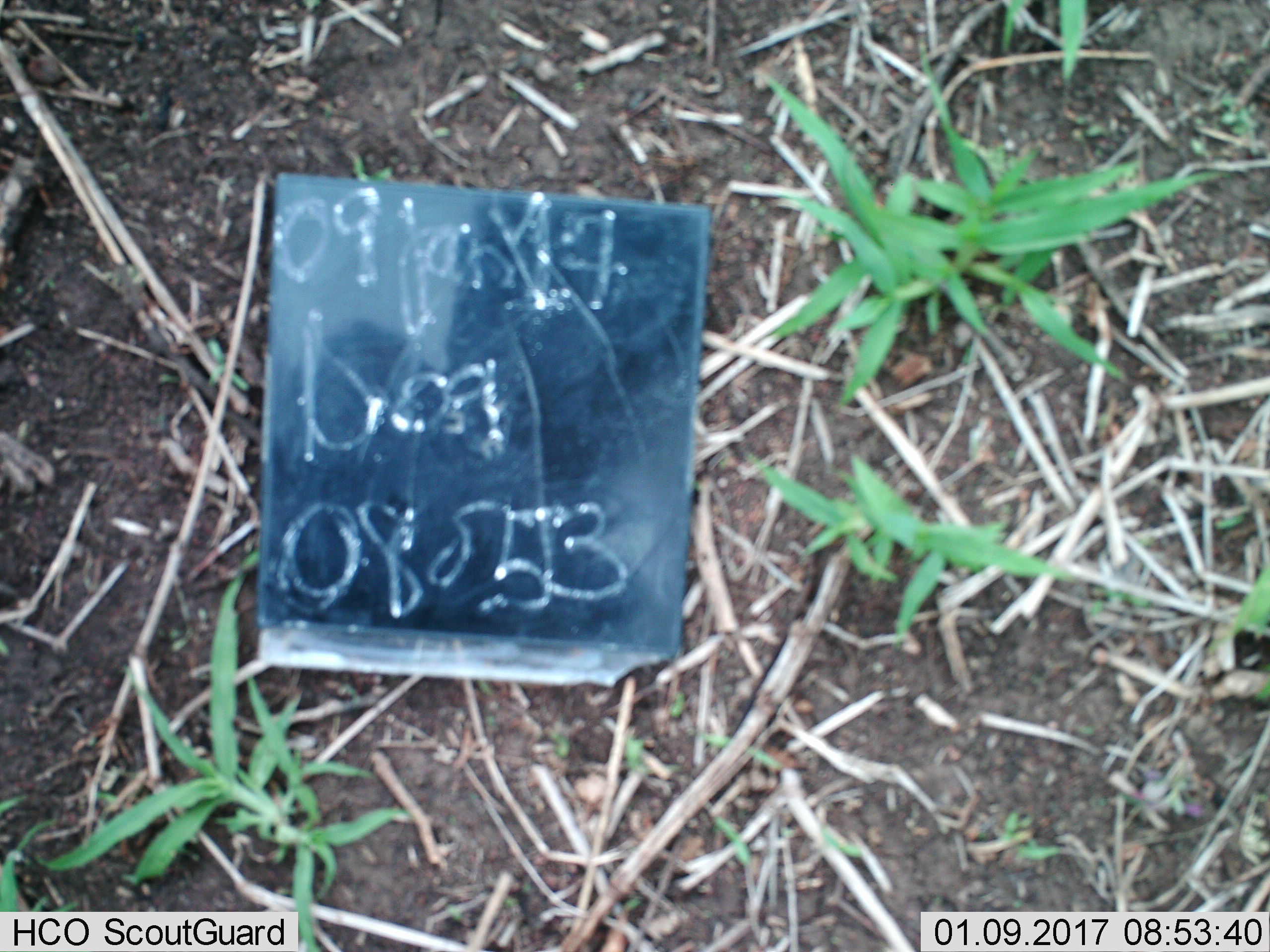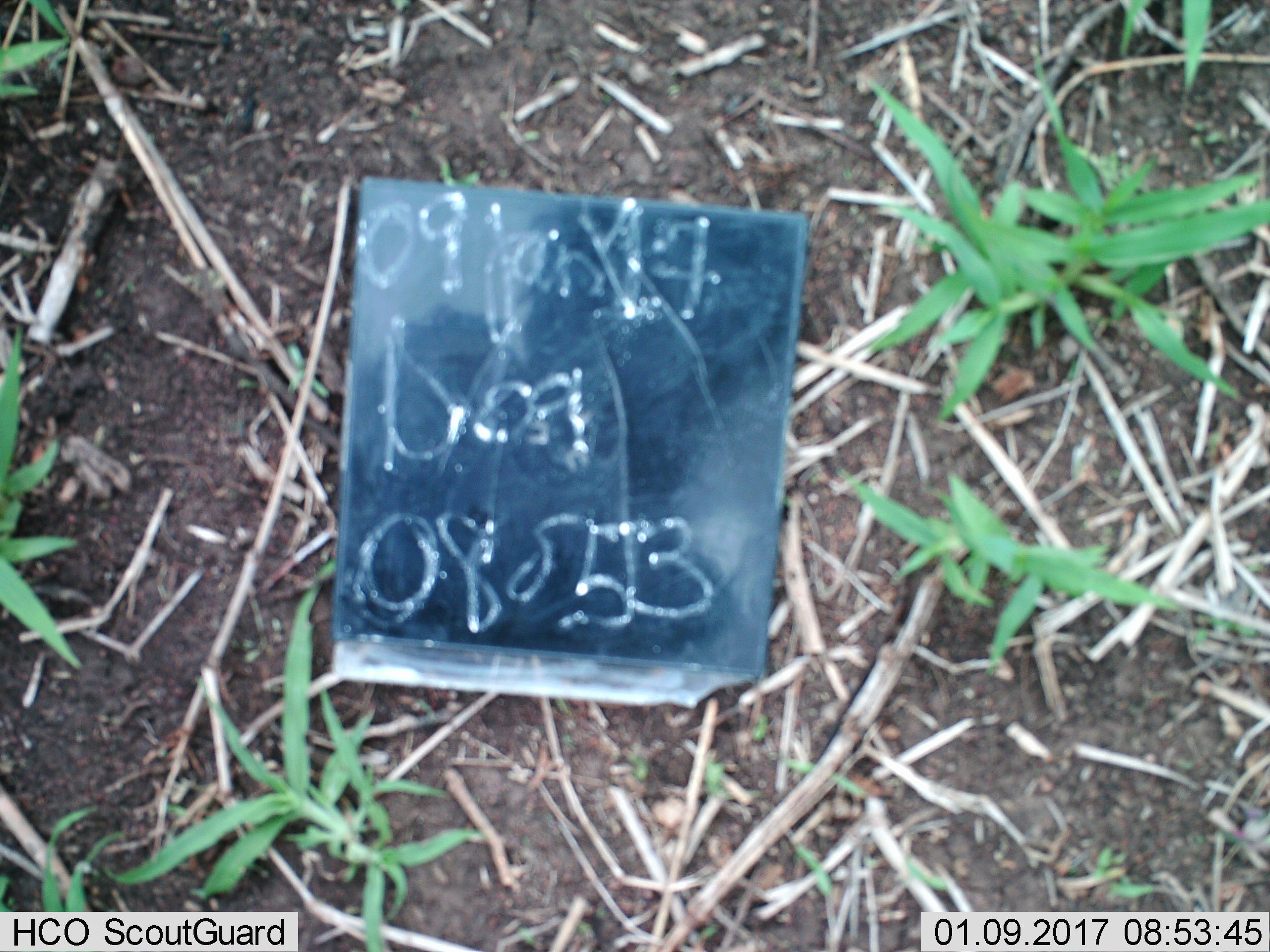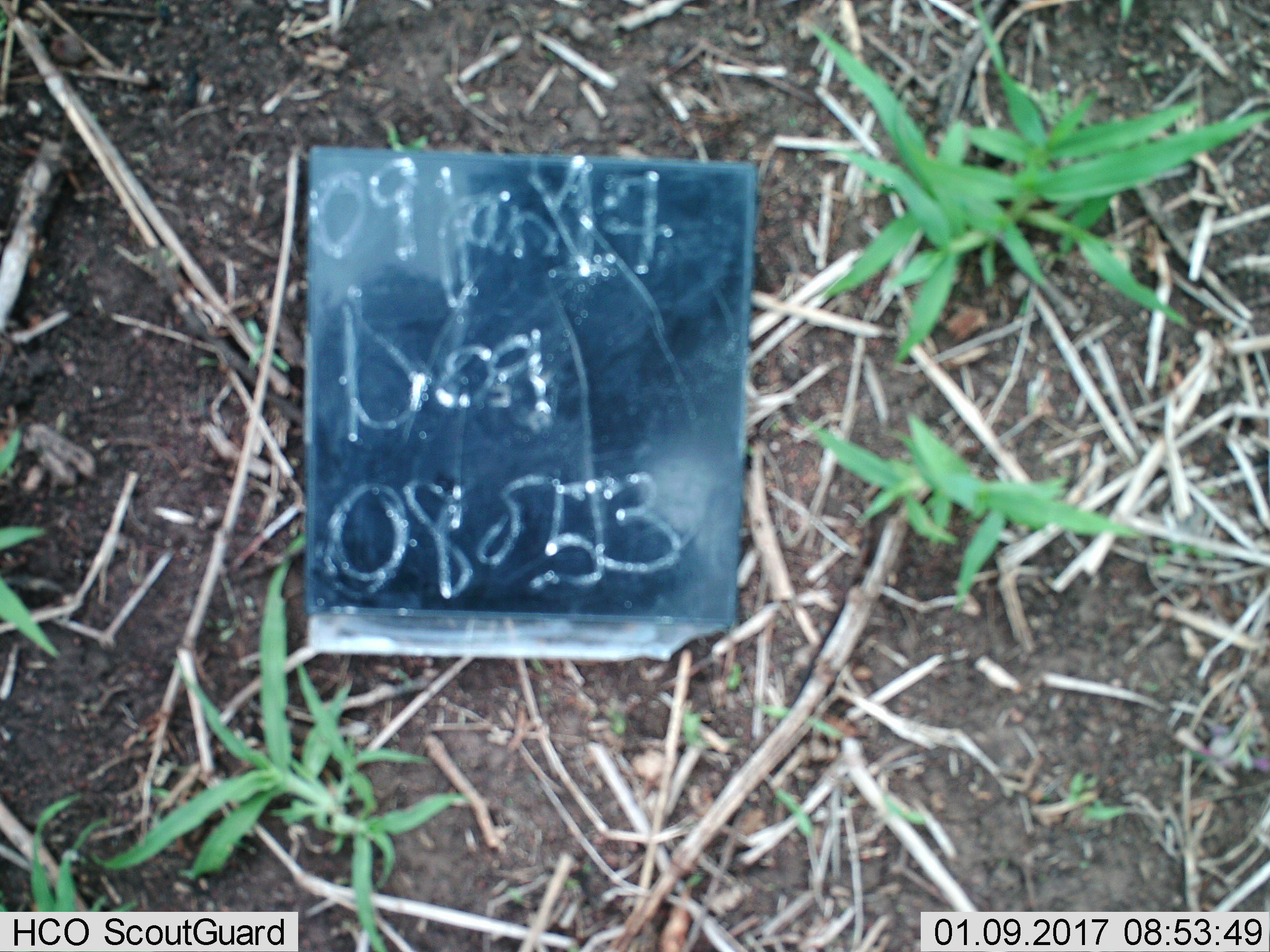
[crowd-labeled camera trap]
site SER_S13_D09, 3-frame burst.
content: unidentified animal